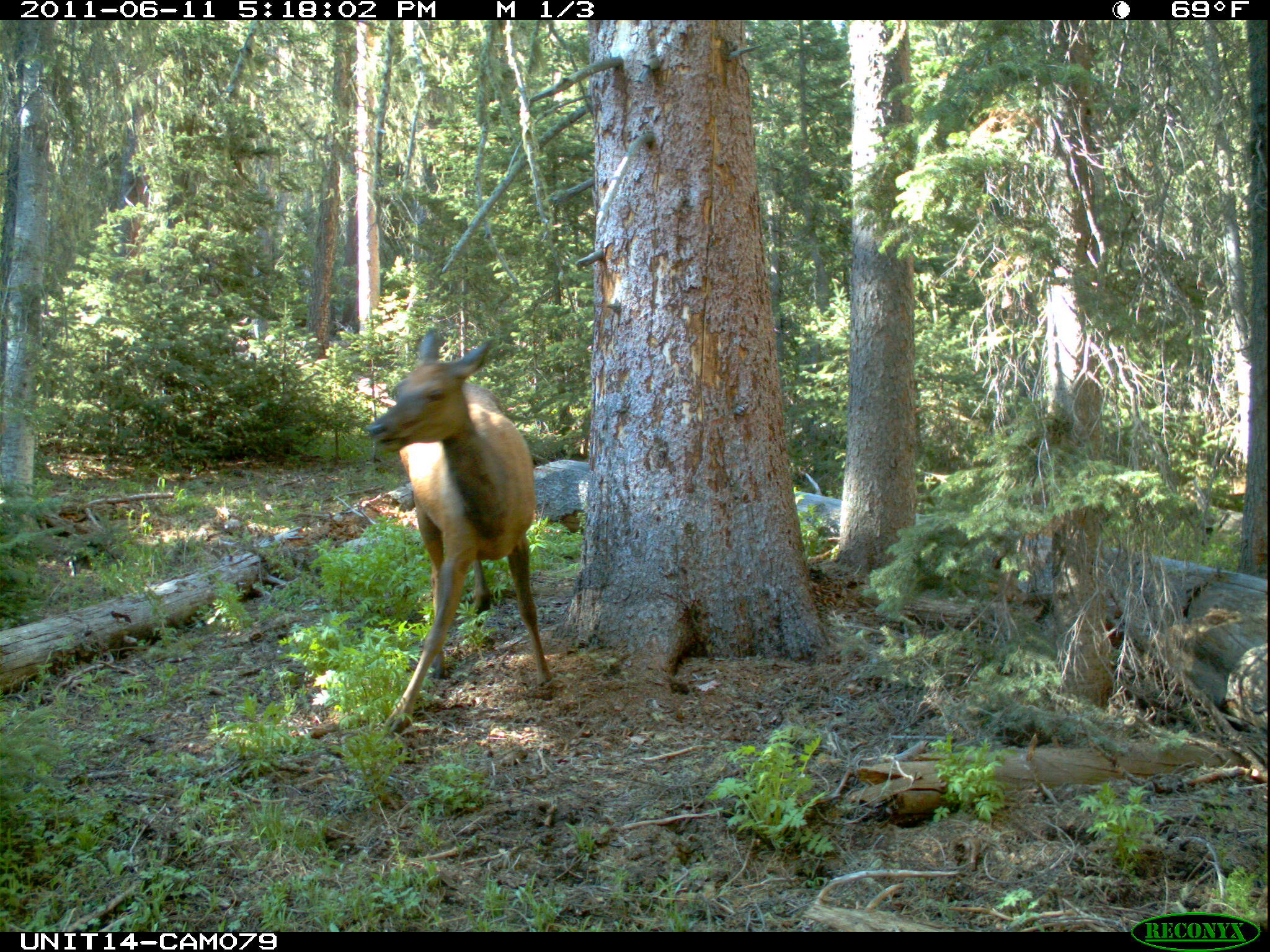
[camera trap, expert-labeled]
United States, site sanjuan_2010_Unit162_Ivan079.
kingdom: Animalia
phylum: Chordata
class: Mammalia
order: Artiodactyla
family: Cervidae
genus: Cervus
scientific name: Cervus elaphus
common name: red deer